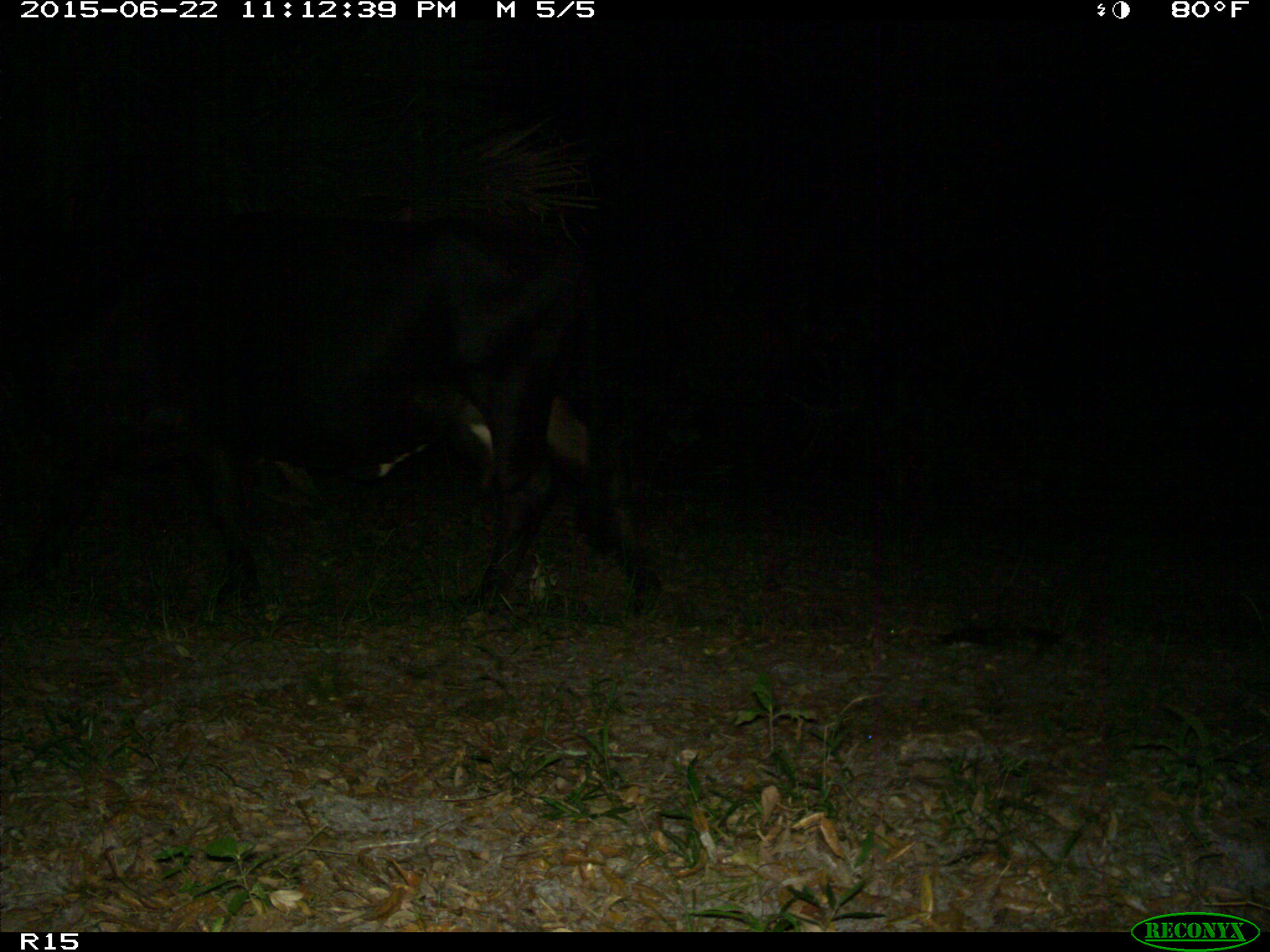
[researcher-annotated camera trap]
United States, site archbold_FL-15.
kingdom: Animalia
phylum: Chordata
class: Mammalia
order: Artiodactyla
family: Bovidae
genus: Bos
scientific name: Bos taurus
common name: domestic cow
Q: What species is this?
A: Bos taurus (domestic cow).